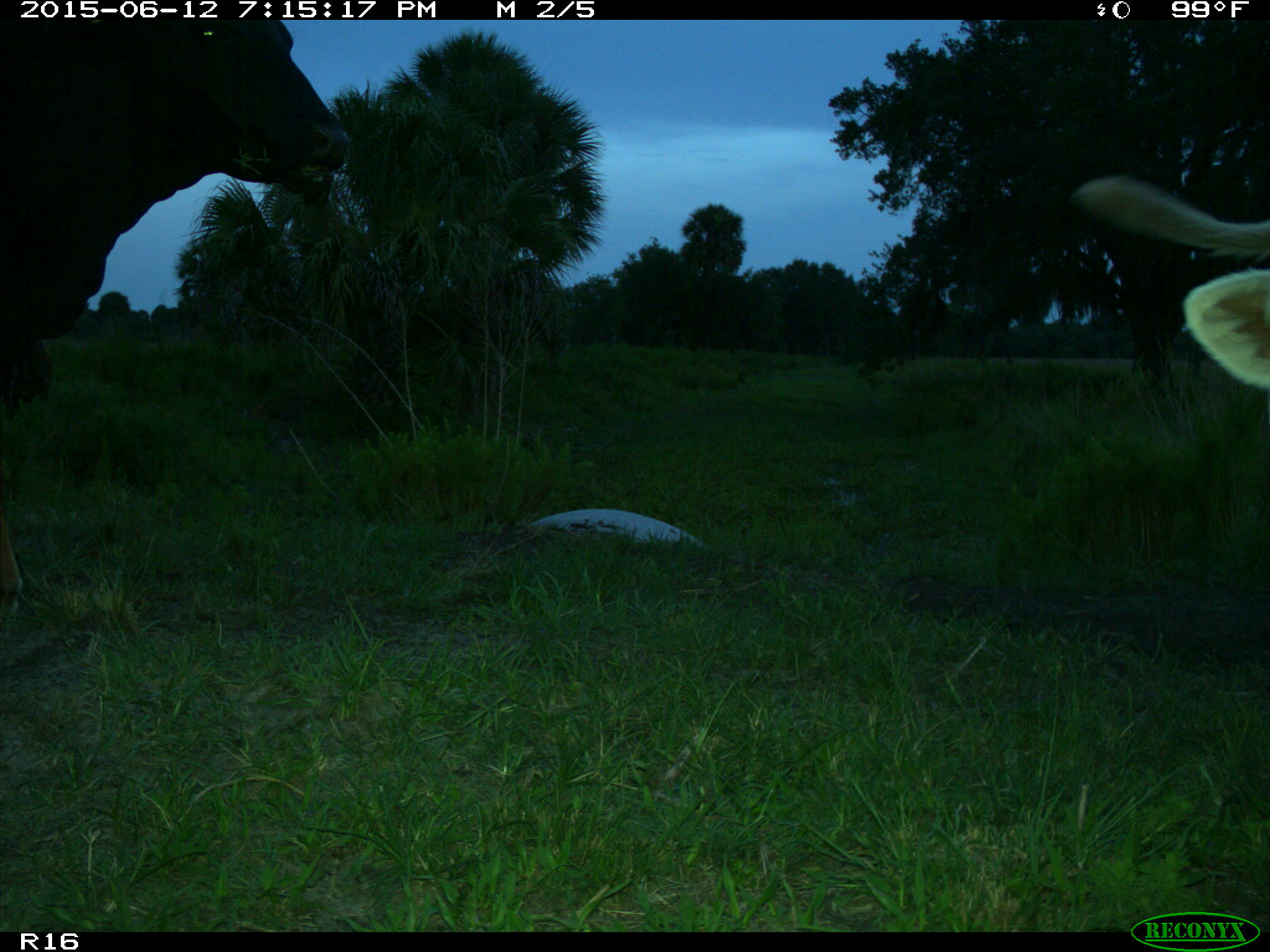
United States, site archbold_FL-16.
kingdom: Animalia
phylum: Chordata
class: Mammalia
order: Artiodactyla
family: Bovidae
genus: Bos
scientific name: Bos taurus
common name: domestic cow